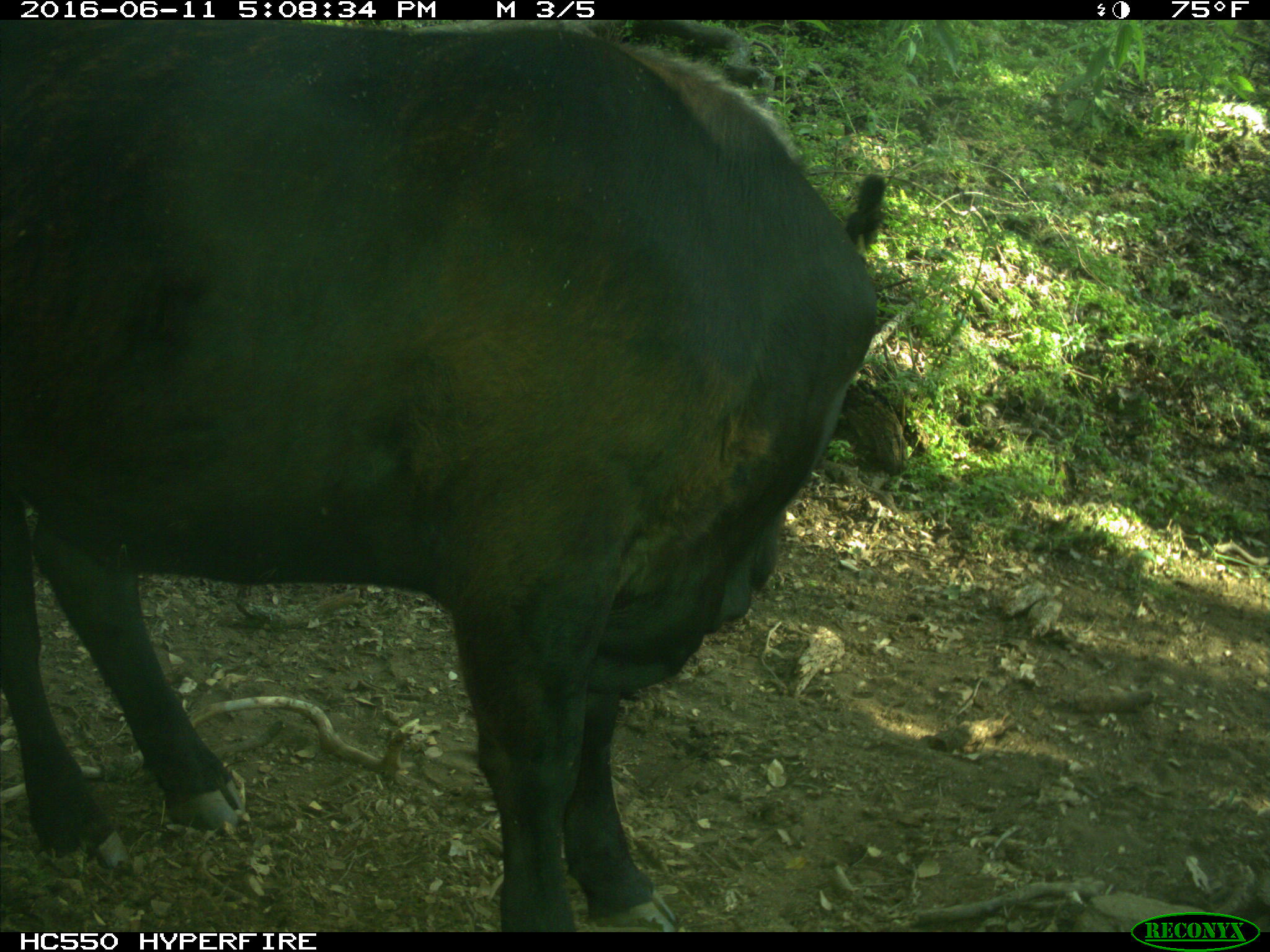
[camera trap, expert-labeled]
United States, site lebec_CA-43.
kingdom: Animalia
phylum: Chordata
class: Mammalia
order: Artiodactyla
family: Bovidae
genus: Bos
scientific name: Bos taurus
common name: domestic cow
Bos taurus (domestic cow).